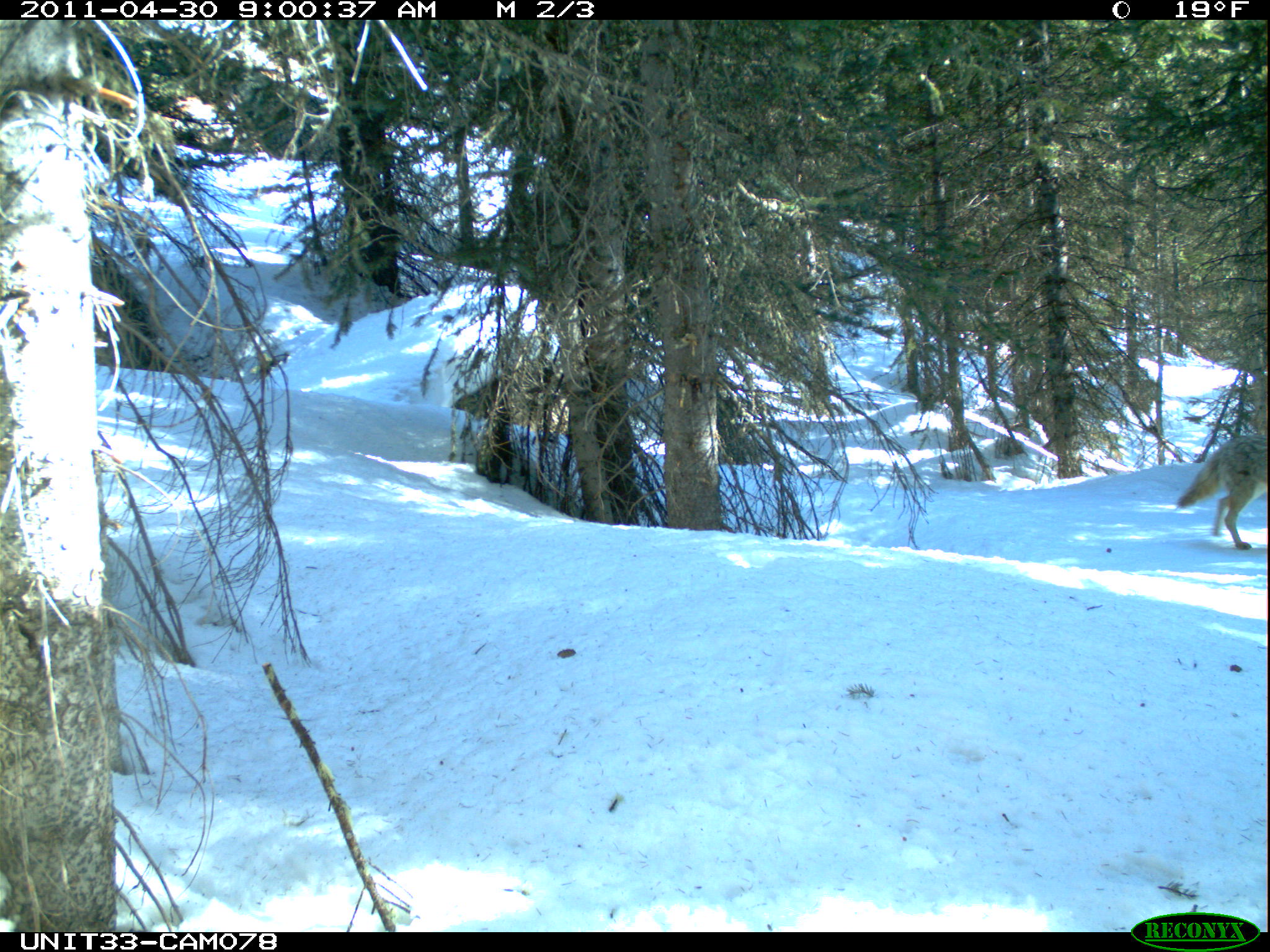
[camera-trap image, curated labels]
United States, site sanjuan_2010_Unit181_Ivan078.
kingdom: Animalia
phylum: Chordata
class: Mammalia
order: Carnivora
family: Canidae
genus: Canis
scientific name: Canis latrans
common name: coyote